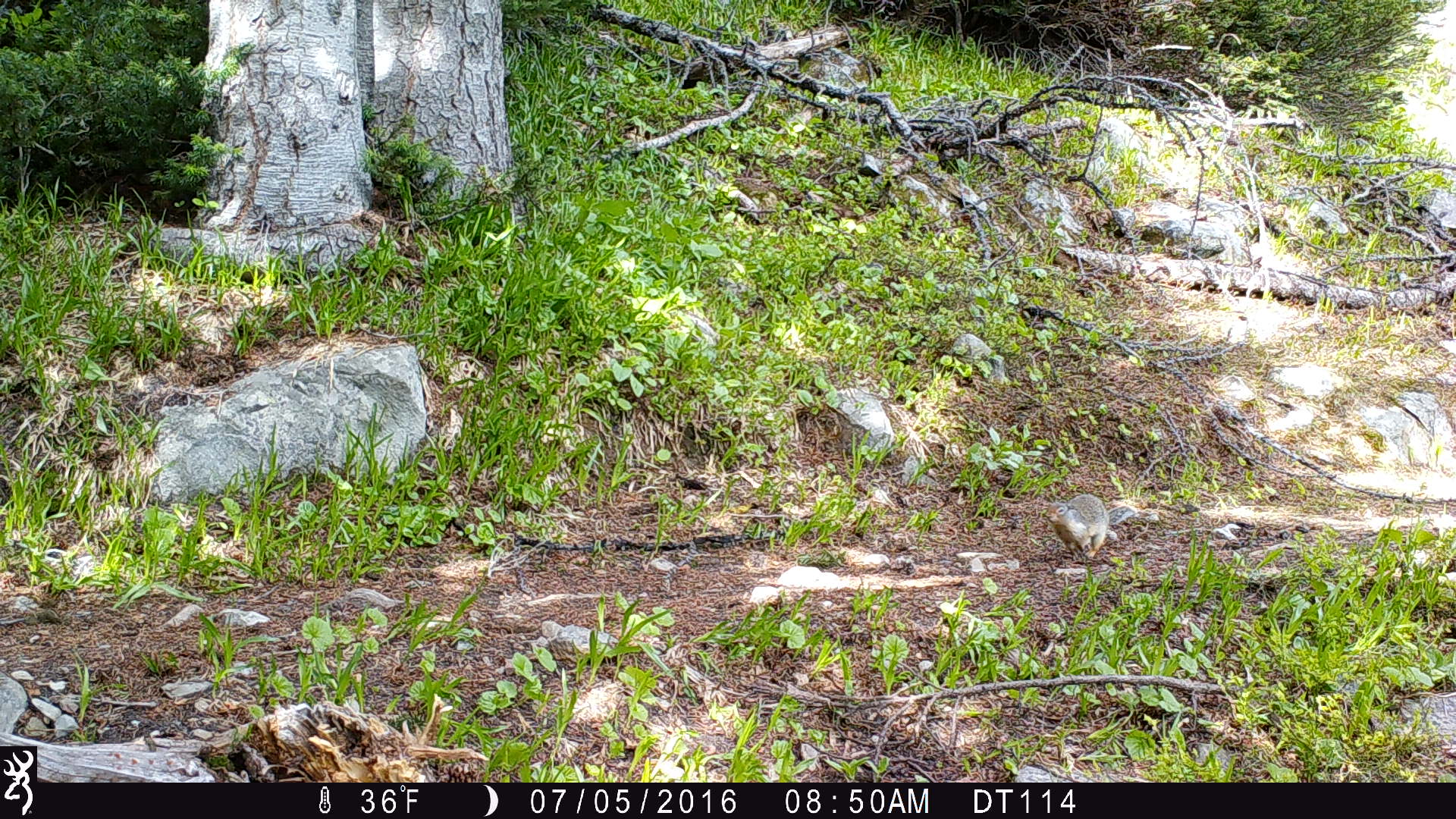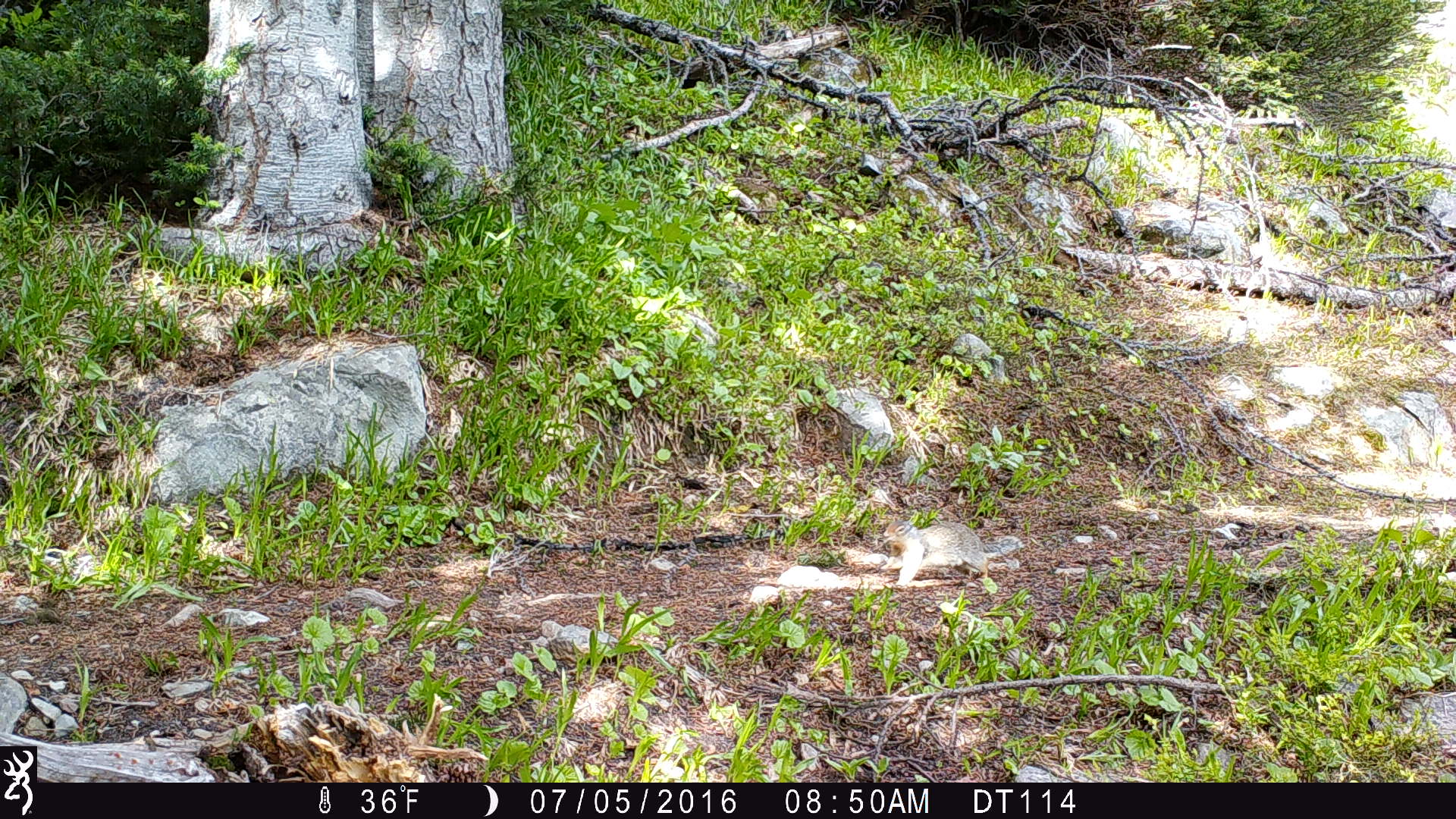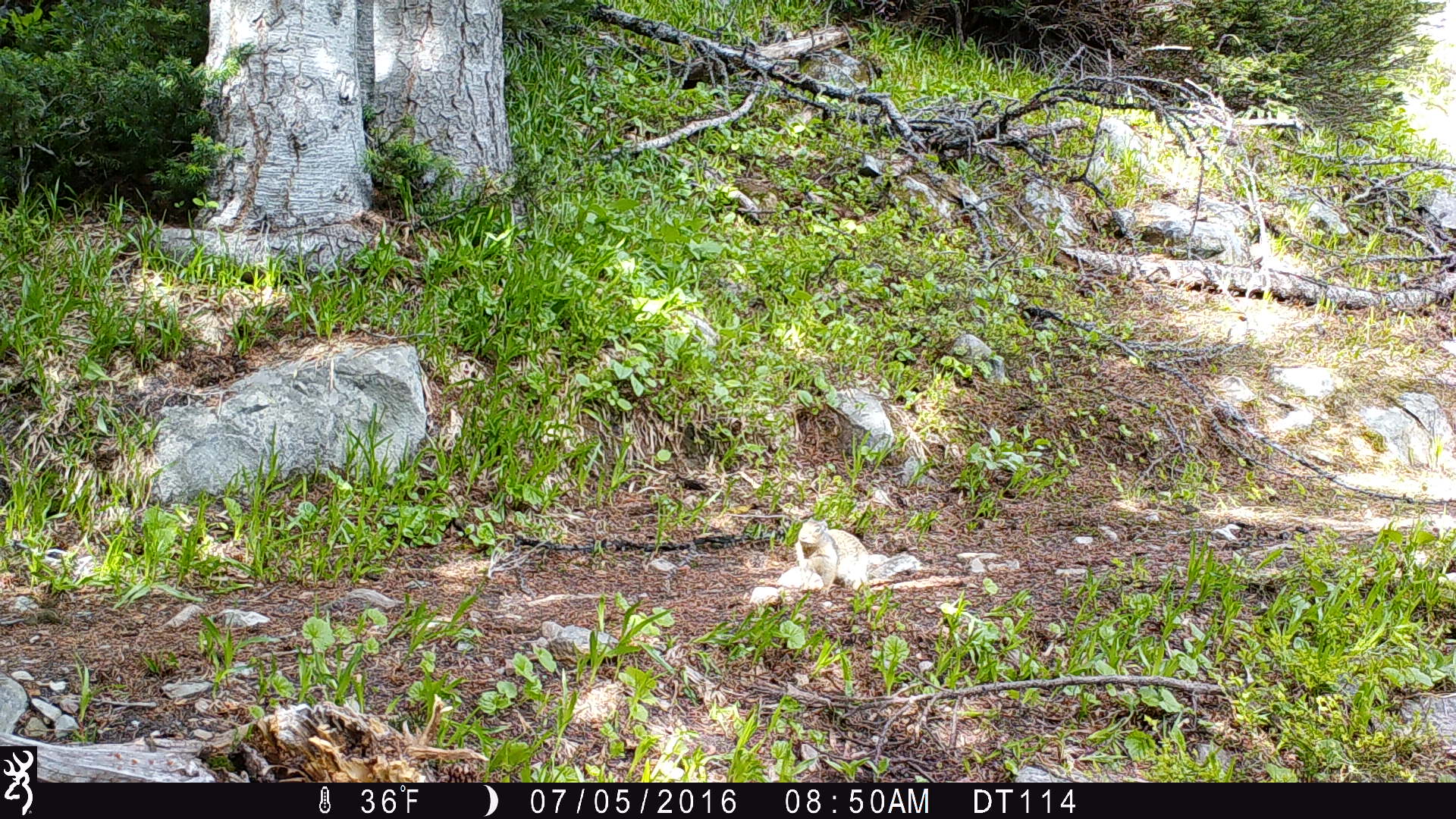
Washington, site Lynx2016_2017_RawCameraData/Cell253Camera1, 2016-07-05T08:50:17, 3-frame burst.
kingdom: Animalia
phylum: Chordata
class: Mammalia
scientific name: Mammalia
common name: small mammal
Small mammal (Mammalia). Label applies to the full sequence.